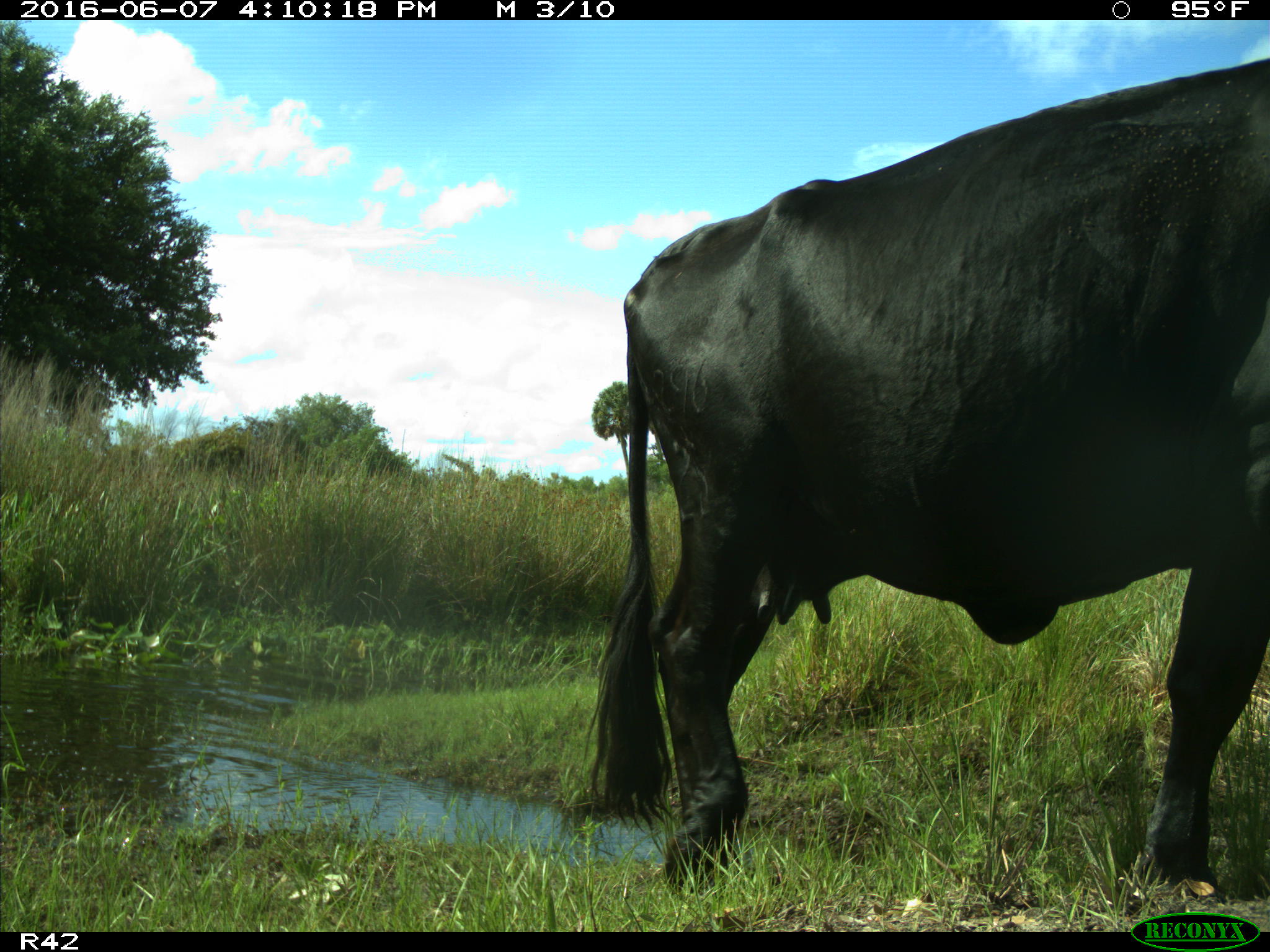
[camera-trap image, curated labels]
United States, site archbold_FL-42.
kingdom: Animalia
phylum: Chordata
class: Mammalia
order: Artiodactyla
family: Bovidae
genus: Bos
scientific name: Bos taurus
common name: domestic cow